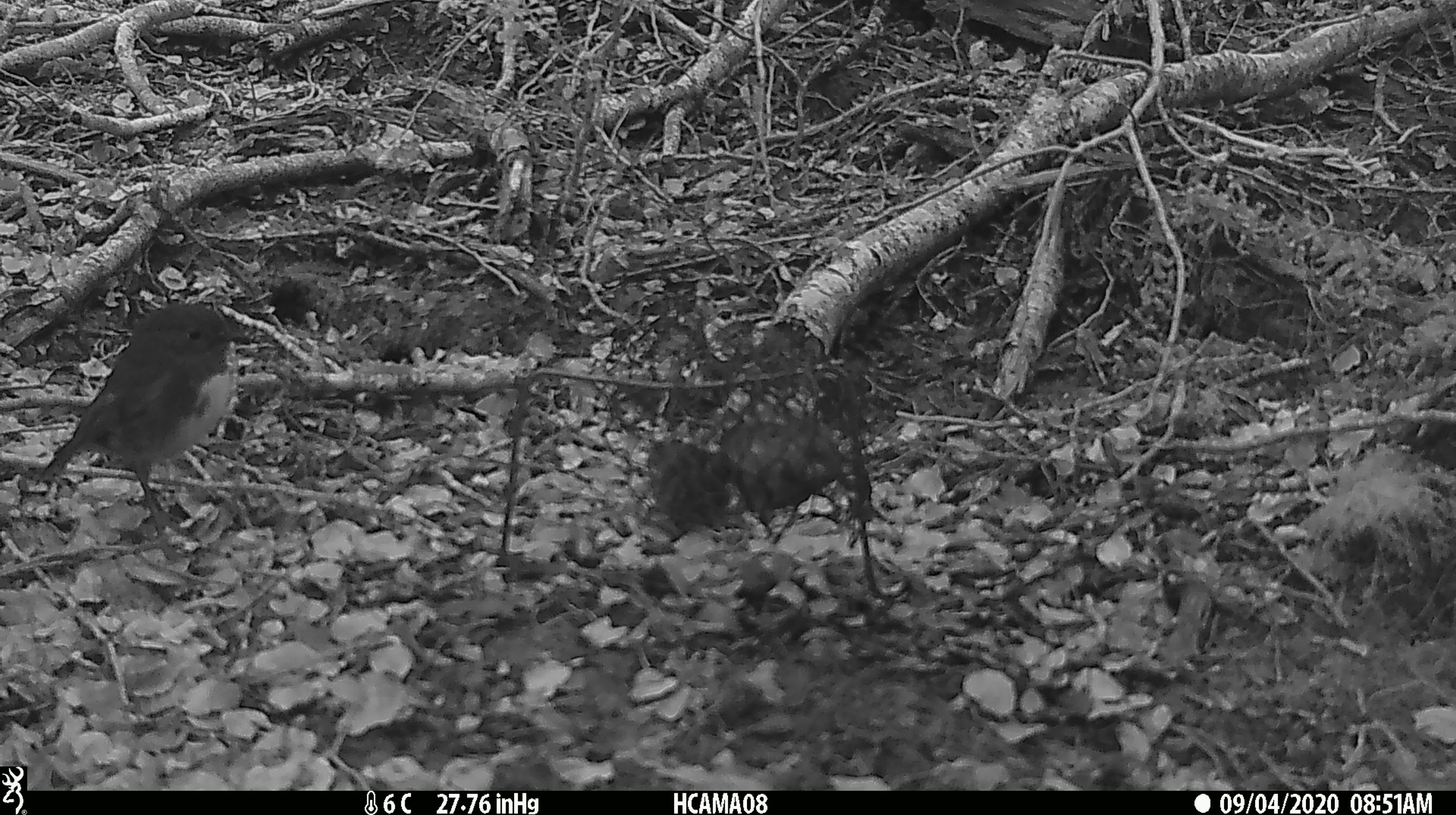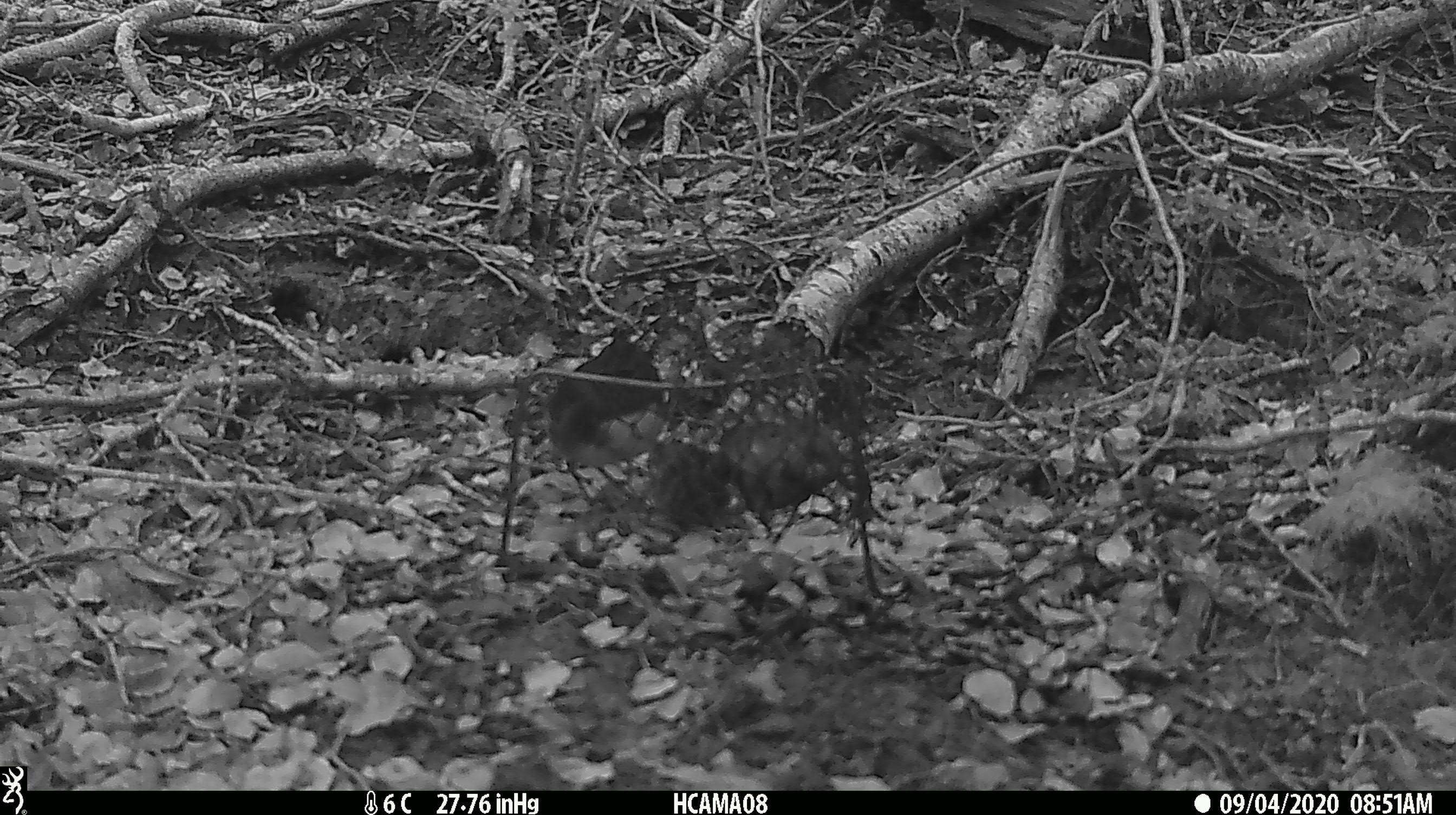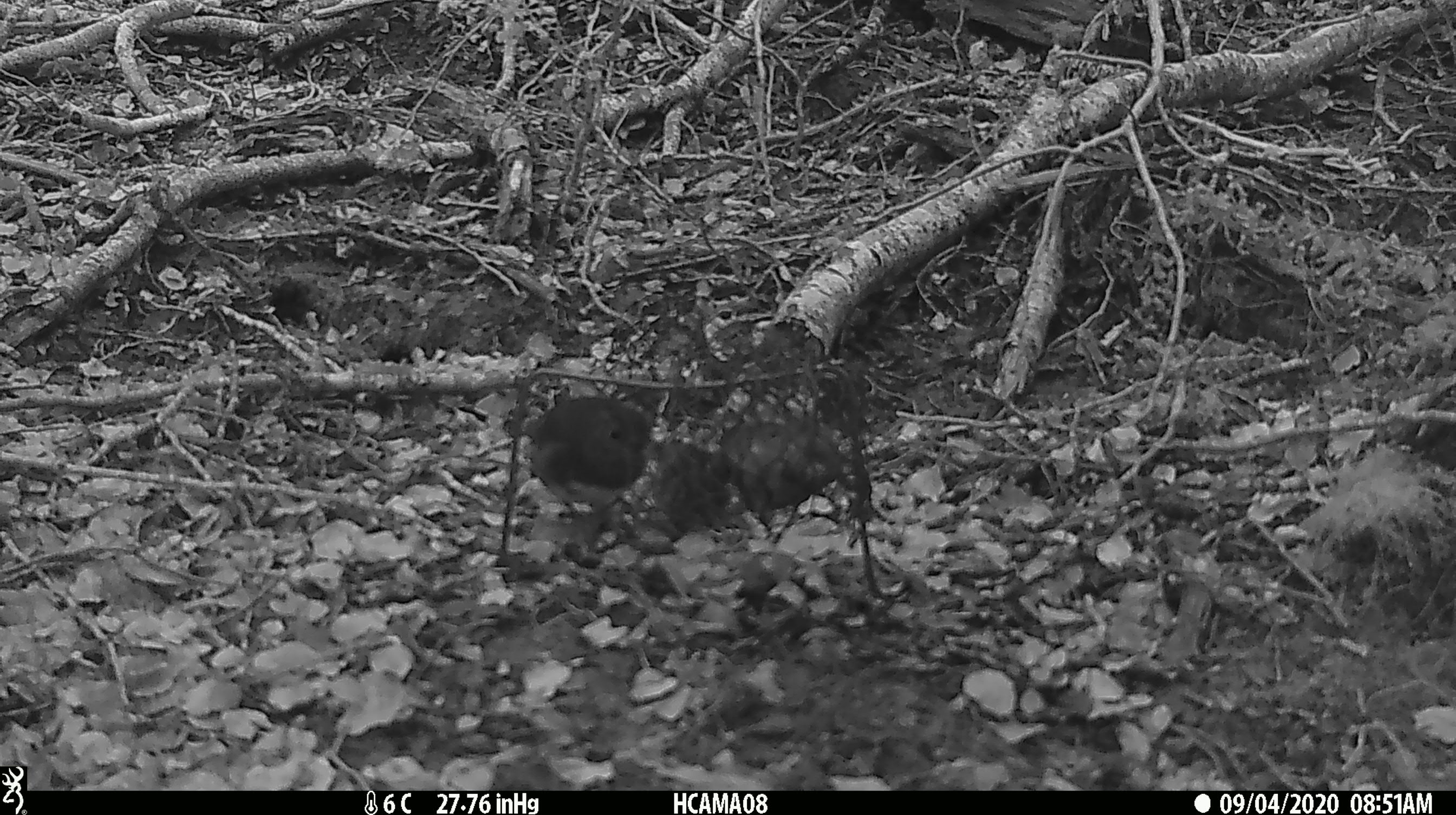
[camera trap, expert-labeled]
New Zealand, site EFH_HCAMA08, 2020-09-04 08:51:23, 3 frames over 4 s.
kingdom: Animalia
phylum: Chordata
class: Aves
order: Passeriformes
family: Petroicidae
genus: Petroica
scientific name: Petroica australis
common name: new zealand robin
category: robin